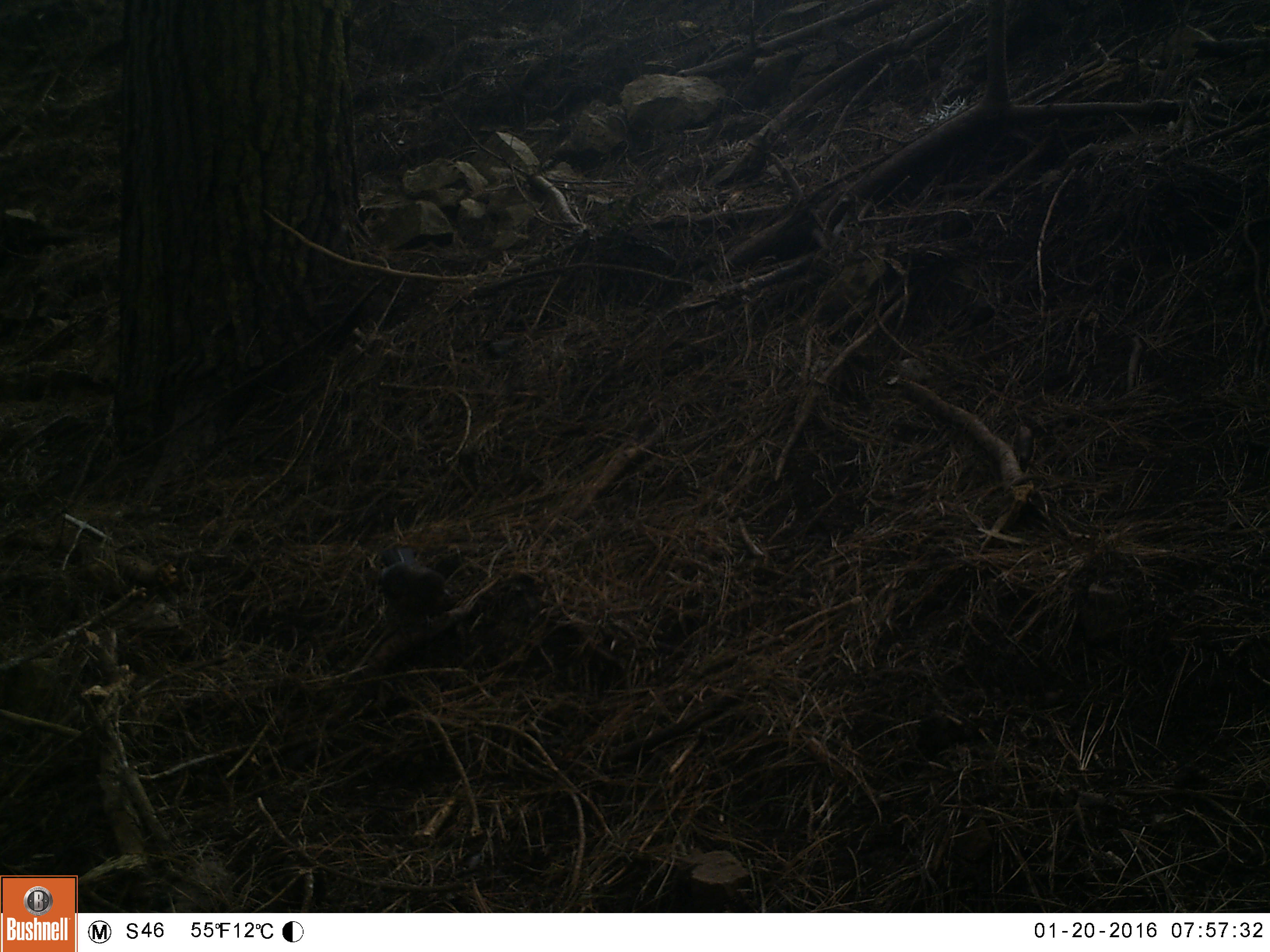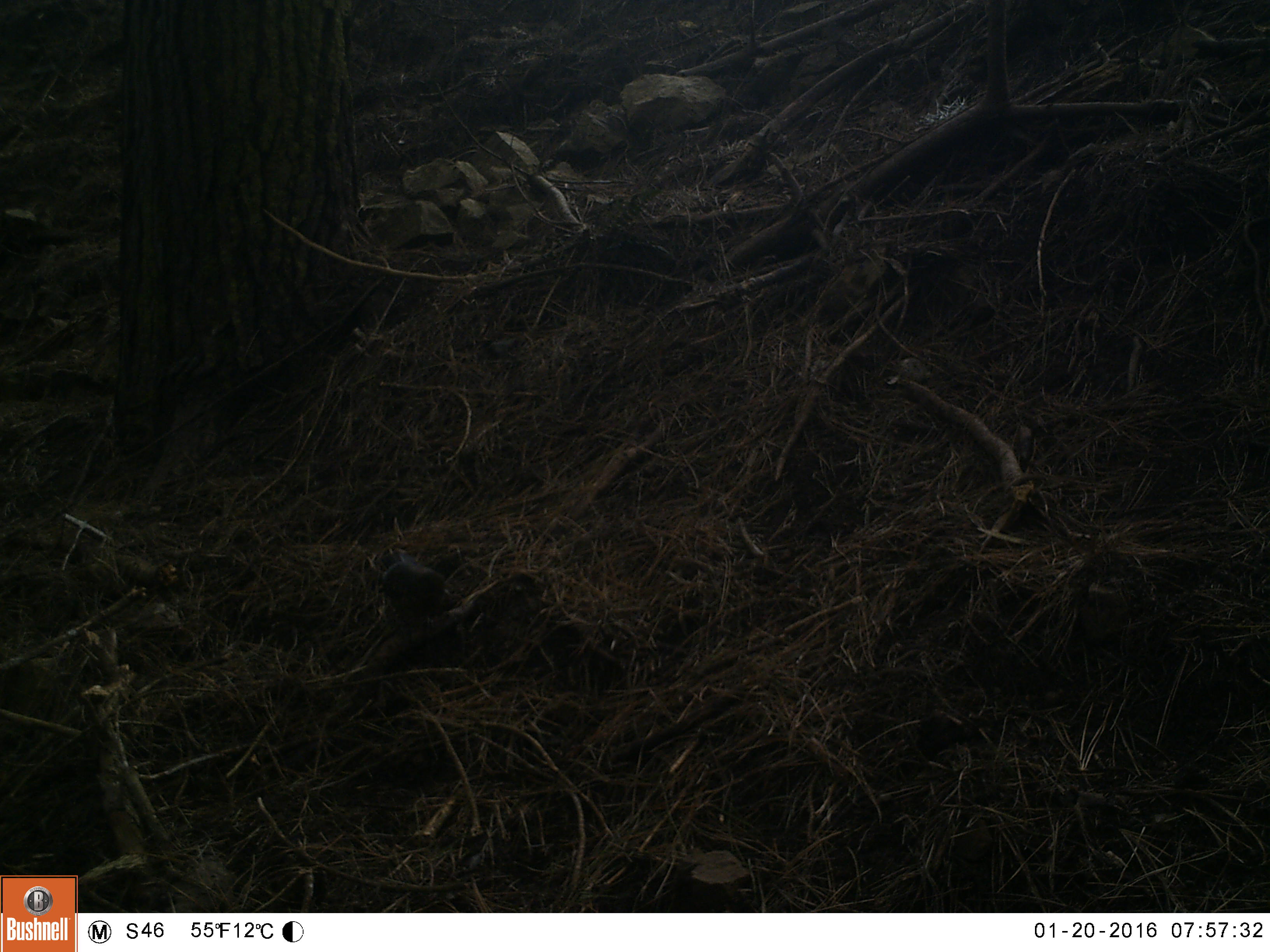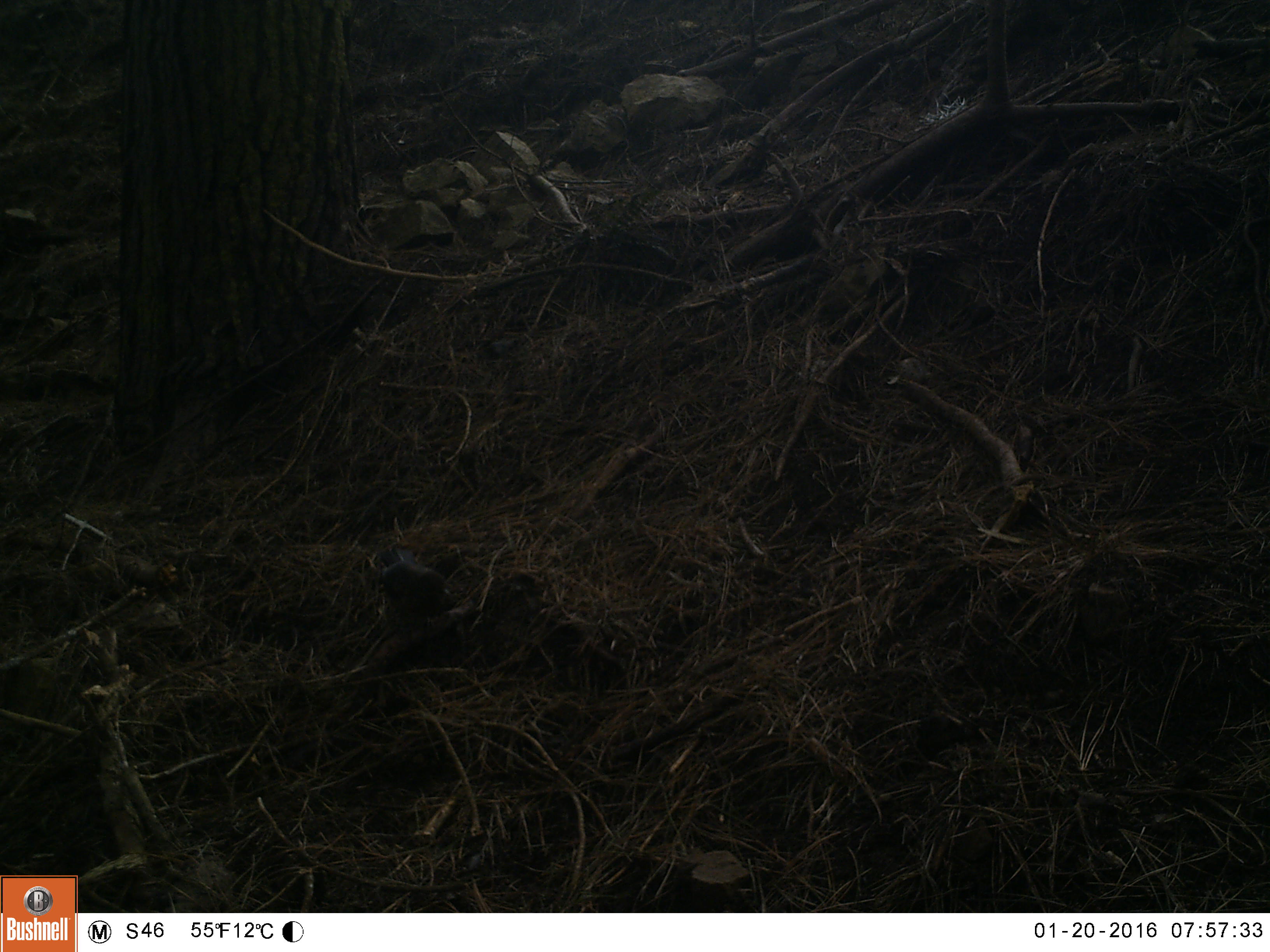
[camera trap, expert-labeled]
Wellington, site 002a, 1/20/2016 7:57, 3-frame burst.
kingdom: Animalia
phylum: Chordata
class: Aves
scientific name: Aves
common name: bird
Bird (Aves).